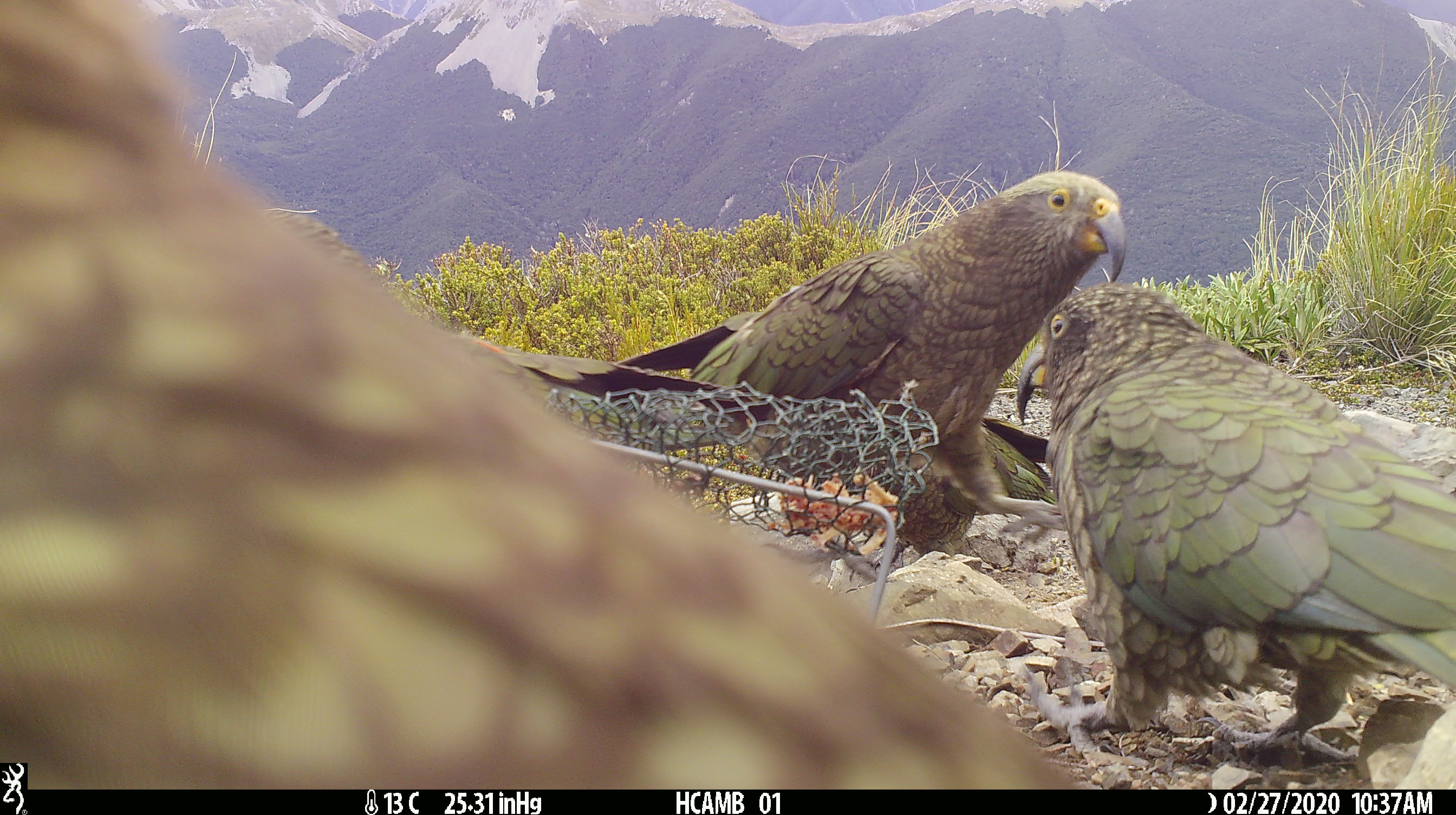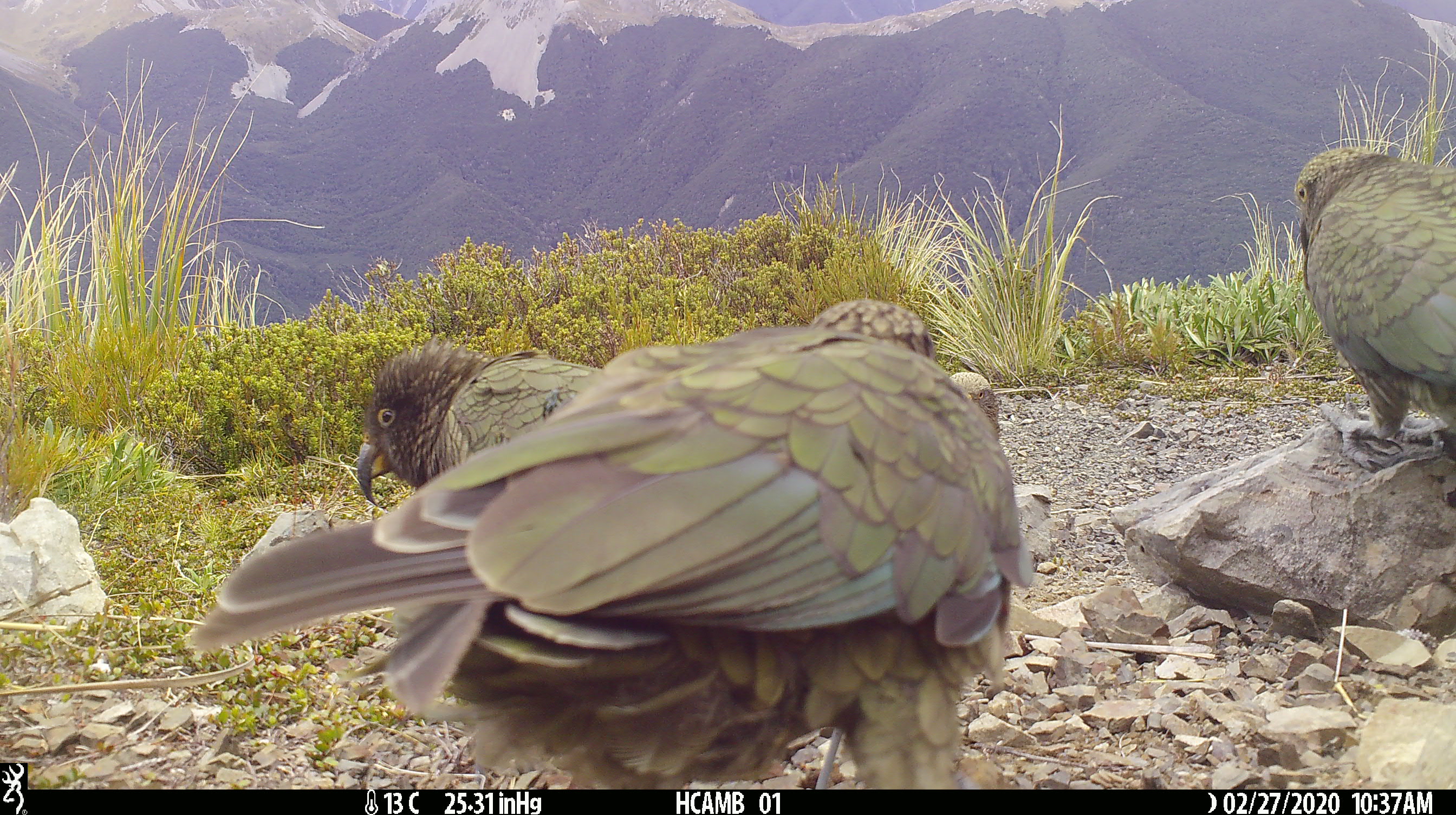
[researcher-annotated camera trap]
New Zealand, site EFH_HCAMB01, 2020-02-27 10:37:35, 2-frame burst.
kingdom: Animalia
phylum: Chordata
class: Aves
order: Psittaciformes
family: Strigopidae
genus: Nestor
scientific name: Nestor notabilis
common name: kea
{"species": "kea (Nestor notabilis)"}